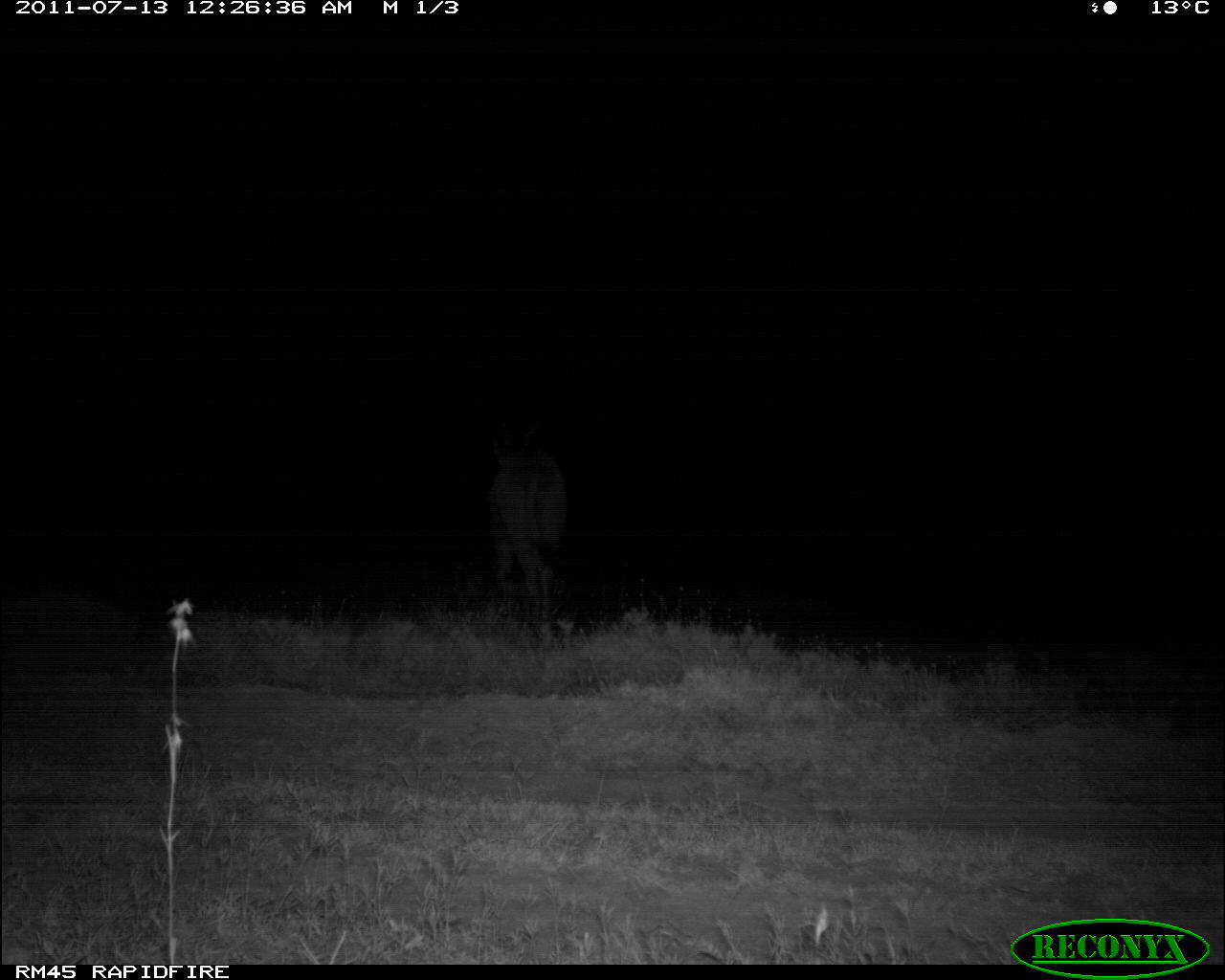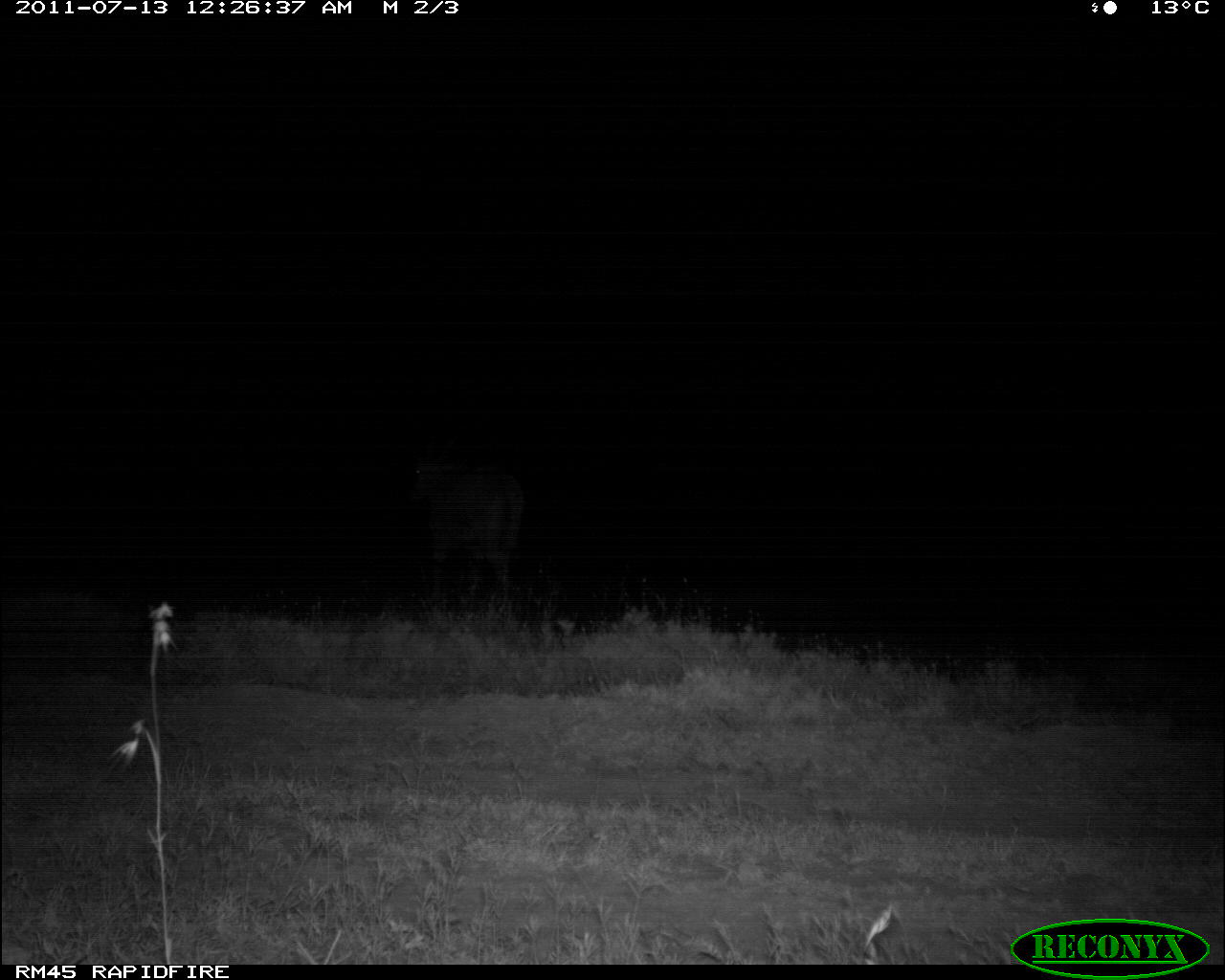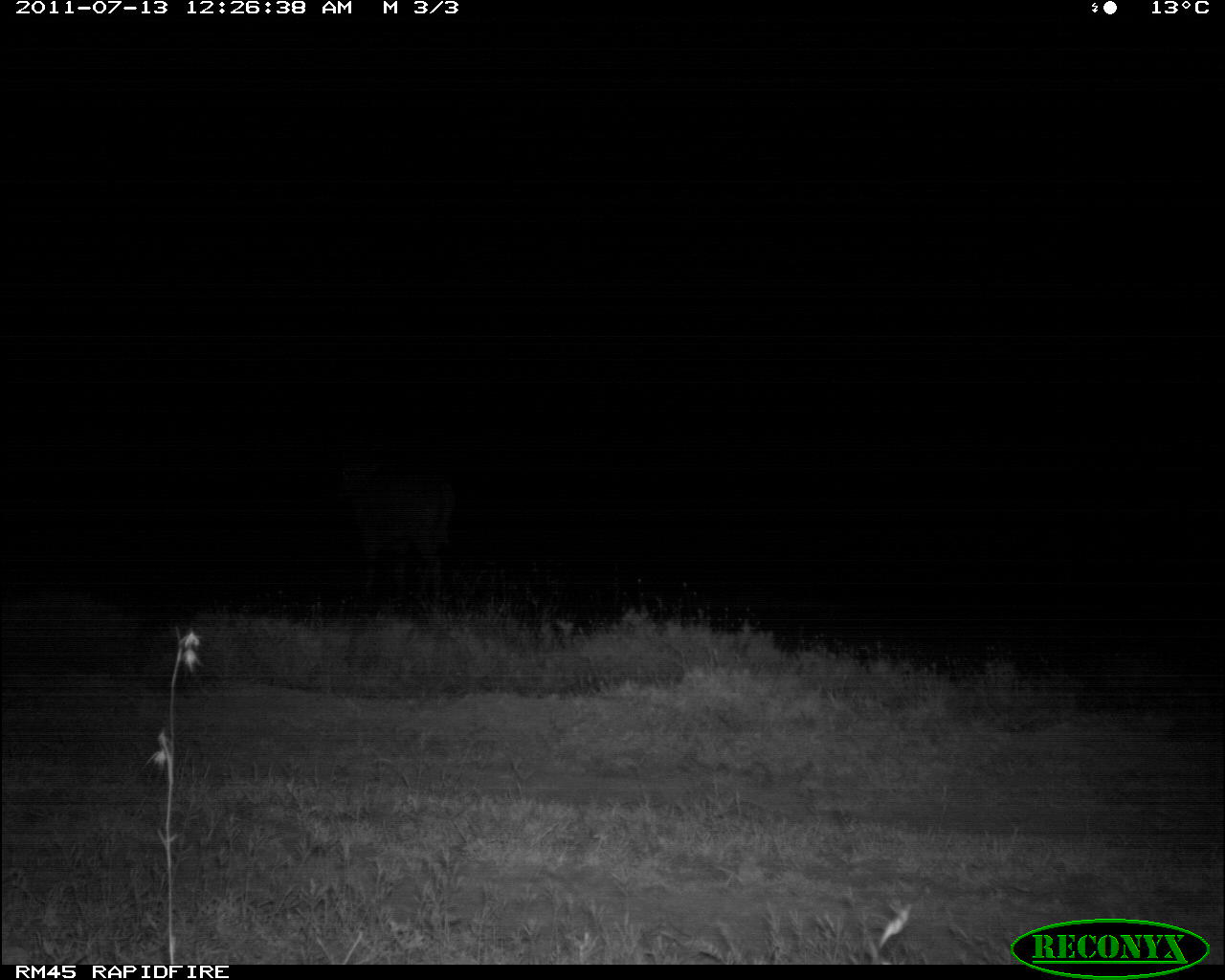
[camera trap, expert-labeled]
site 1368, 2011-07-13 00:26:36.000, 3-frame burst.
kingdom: Animalia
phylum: Chordata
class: Mammalia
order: Artiodactyla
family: Bovidae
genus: Tragelaphus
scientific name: Tragelaphus oryx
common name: eland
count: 1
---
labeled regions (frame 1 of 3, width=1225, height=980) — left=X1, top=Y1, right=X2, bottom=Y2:
tragelaphus oryx: left=484, top=412, right=569, bottom=646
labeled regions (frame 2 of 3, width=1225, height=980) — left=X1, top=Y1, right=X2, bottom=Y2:
tragelaphus oryx: left=406, top=429, right=520, bottom=621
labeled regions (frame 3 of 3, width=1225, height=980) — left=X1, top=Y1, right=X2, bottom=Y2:
tragelaphus oryx: left=335, top=455, right=452, bottom=616